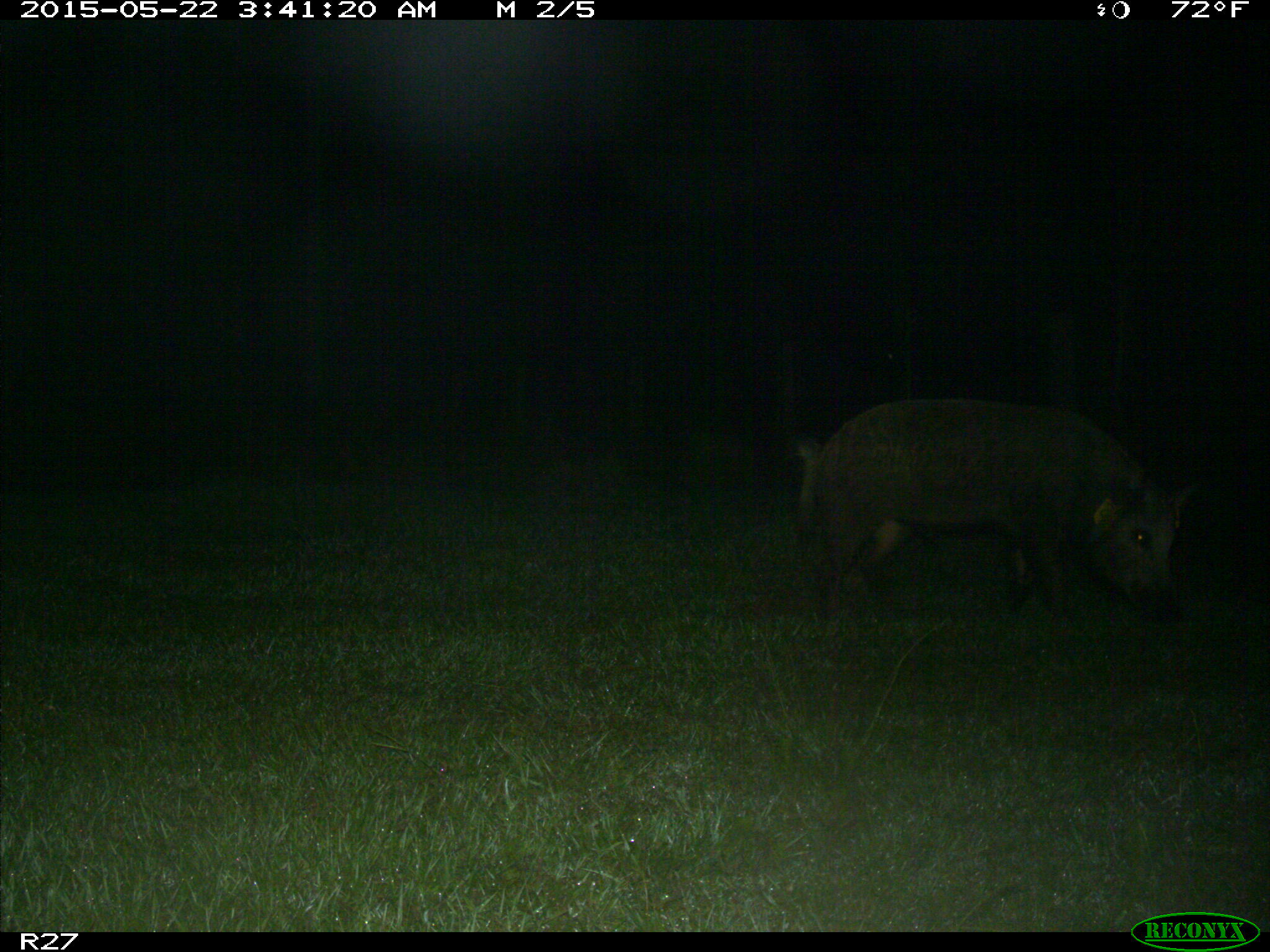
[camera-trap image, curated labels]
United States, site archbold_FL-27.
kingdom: Animalia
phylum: Chordata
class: Mammalia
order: Artiodactyla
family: Suidae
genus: Sus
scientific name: Sus scrofa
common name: wild boar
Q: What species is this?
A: Sus scrofa (wild boar).